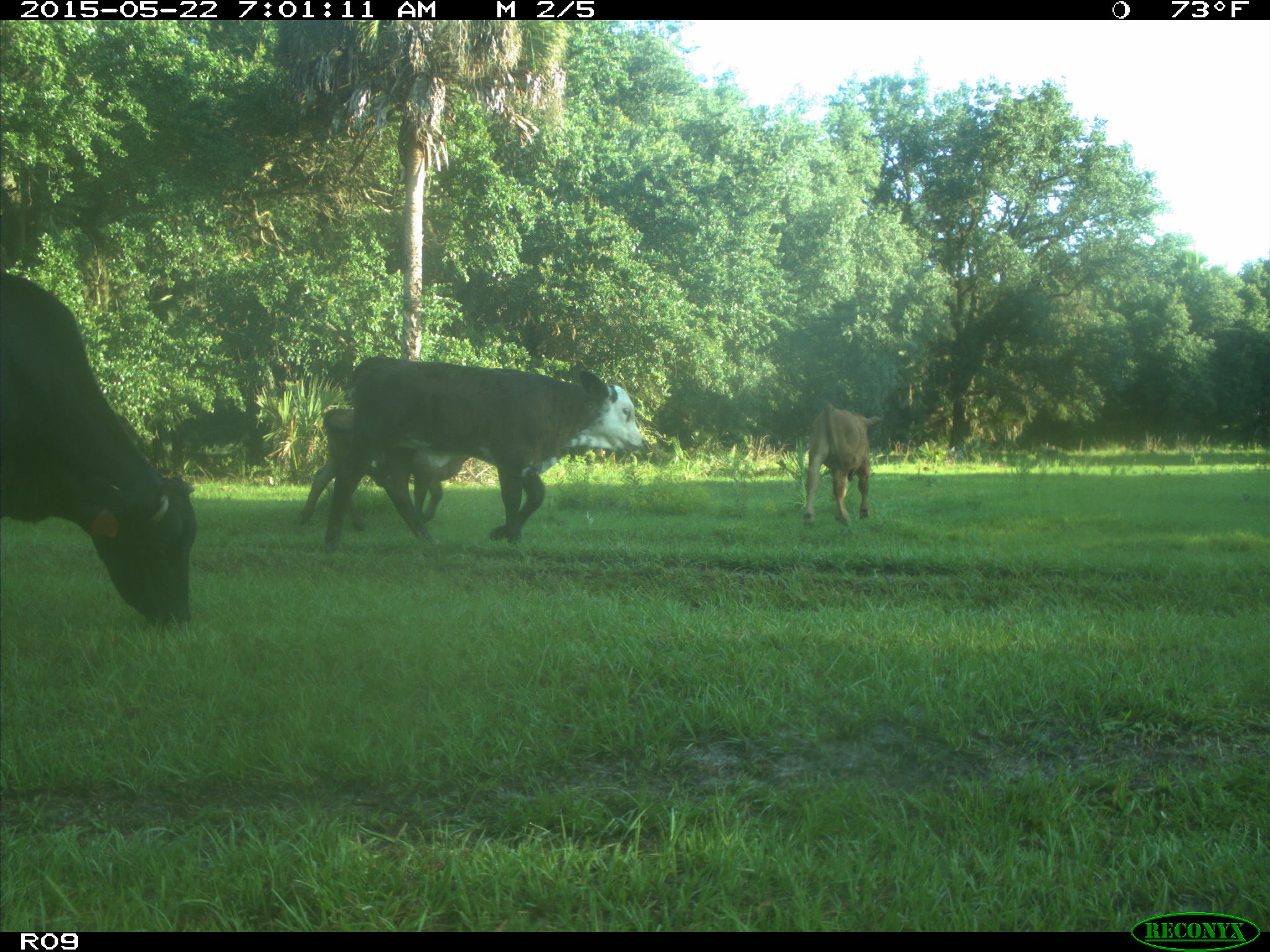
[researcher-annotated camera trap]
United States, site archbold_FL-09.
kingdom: Animalia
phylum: Chordata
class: Mammalia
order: Artiodactyla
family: Bovidae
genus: Bos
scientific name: Bos taurus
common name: domestic cow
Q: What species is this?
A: Bos taurus (domestic cow).